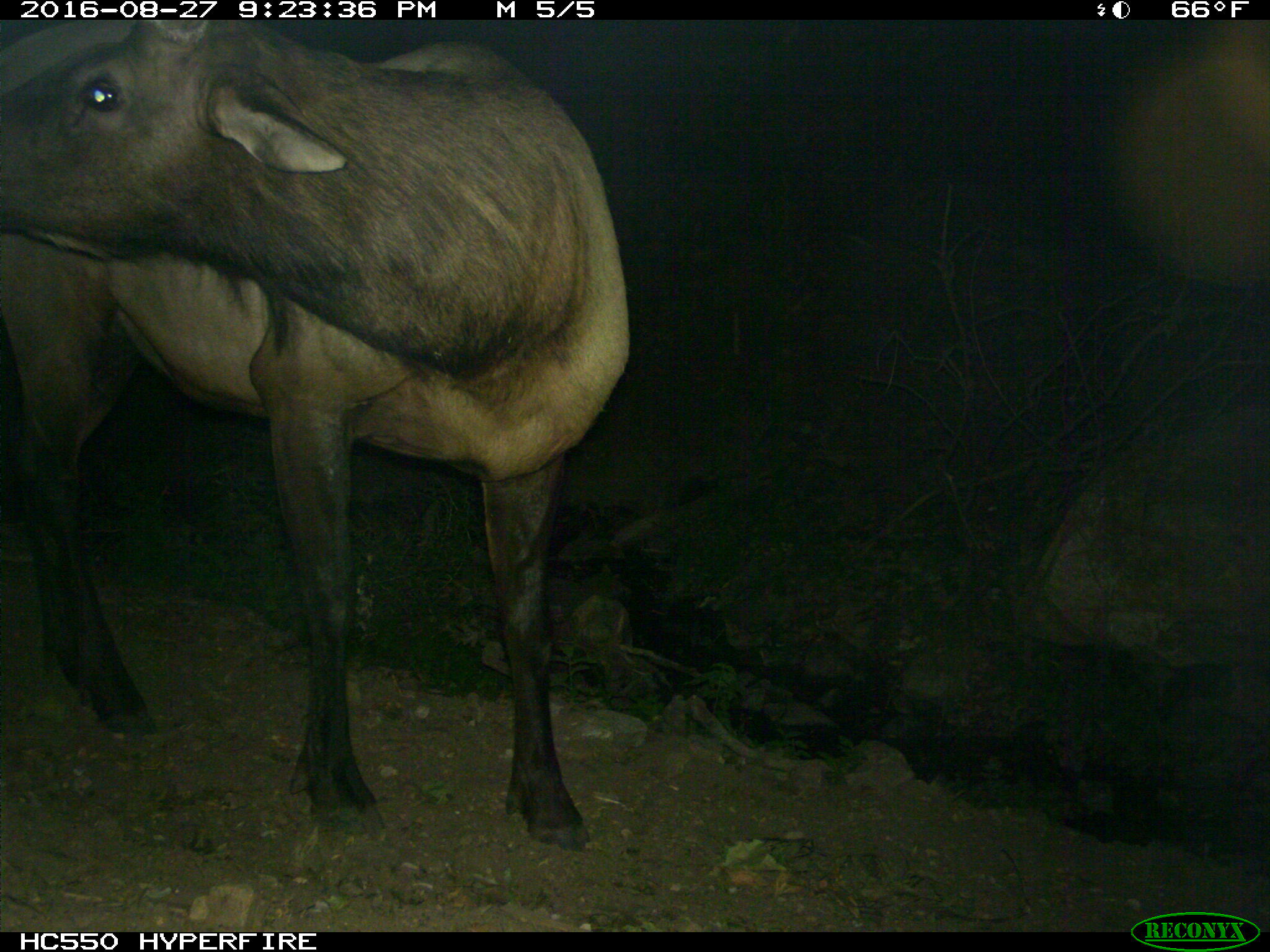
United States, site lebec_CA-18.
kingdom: Animalia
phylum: Chordata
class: Mammalia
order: Artiodactyla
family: Cervidae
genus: Cervus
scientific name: Cervus canadensis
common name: elk